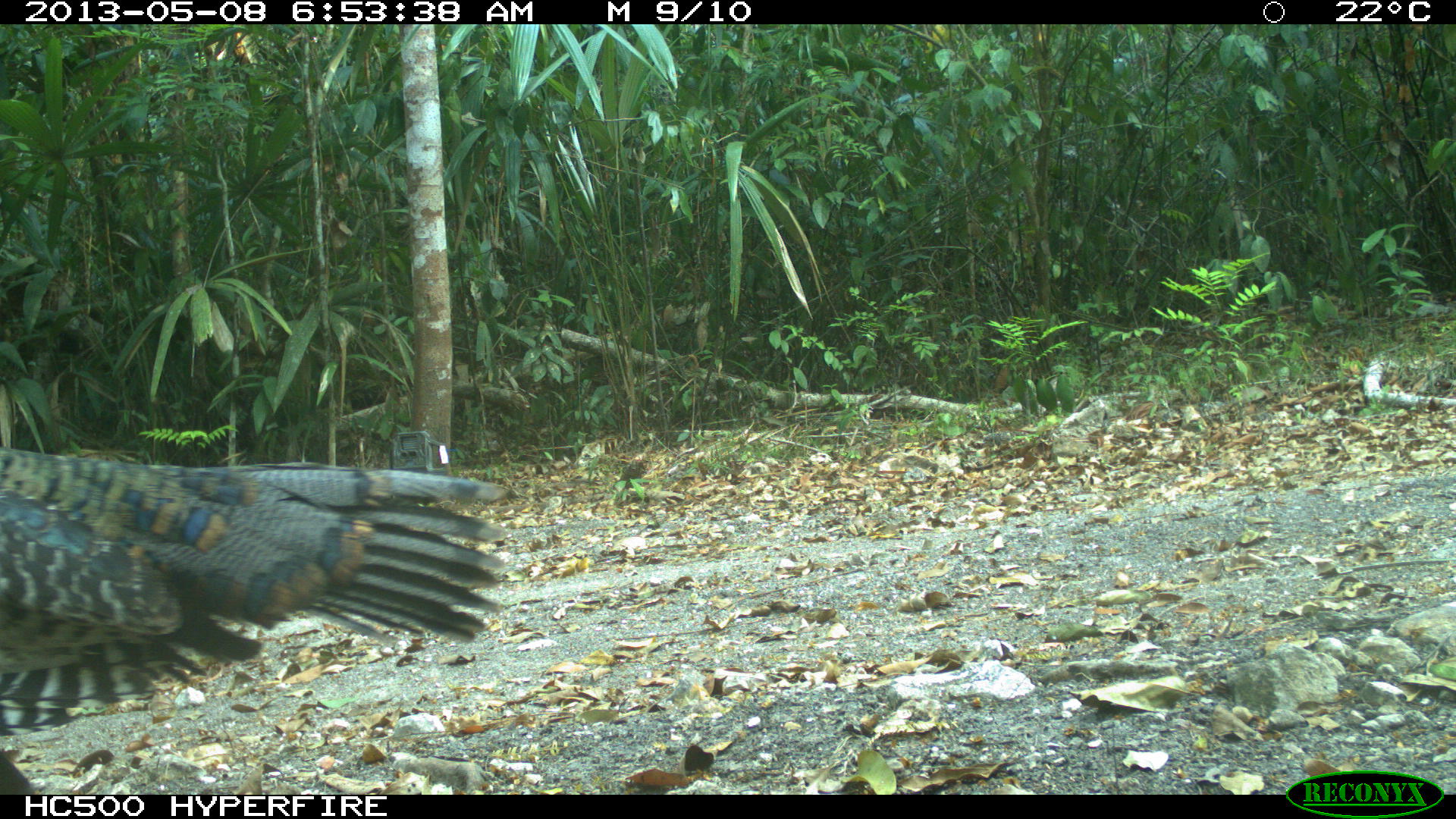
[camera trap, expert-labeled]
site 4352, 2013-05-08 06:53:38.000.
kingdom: Animalia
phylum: Chordata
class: Aves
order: Galliformes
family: Phasianidae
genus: Meleagris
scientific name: Meleagris ocellata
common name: ocellated turkey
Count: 4.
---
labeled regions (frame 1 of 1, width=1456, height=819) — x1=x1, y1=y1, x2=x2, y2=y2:
meleagris ocellata: x1=0, y1=444, x2=507, y2=793